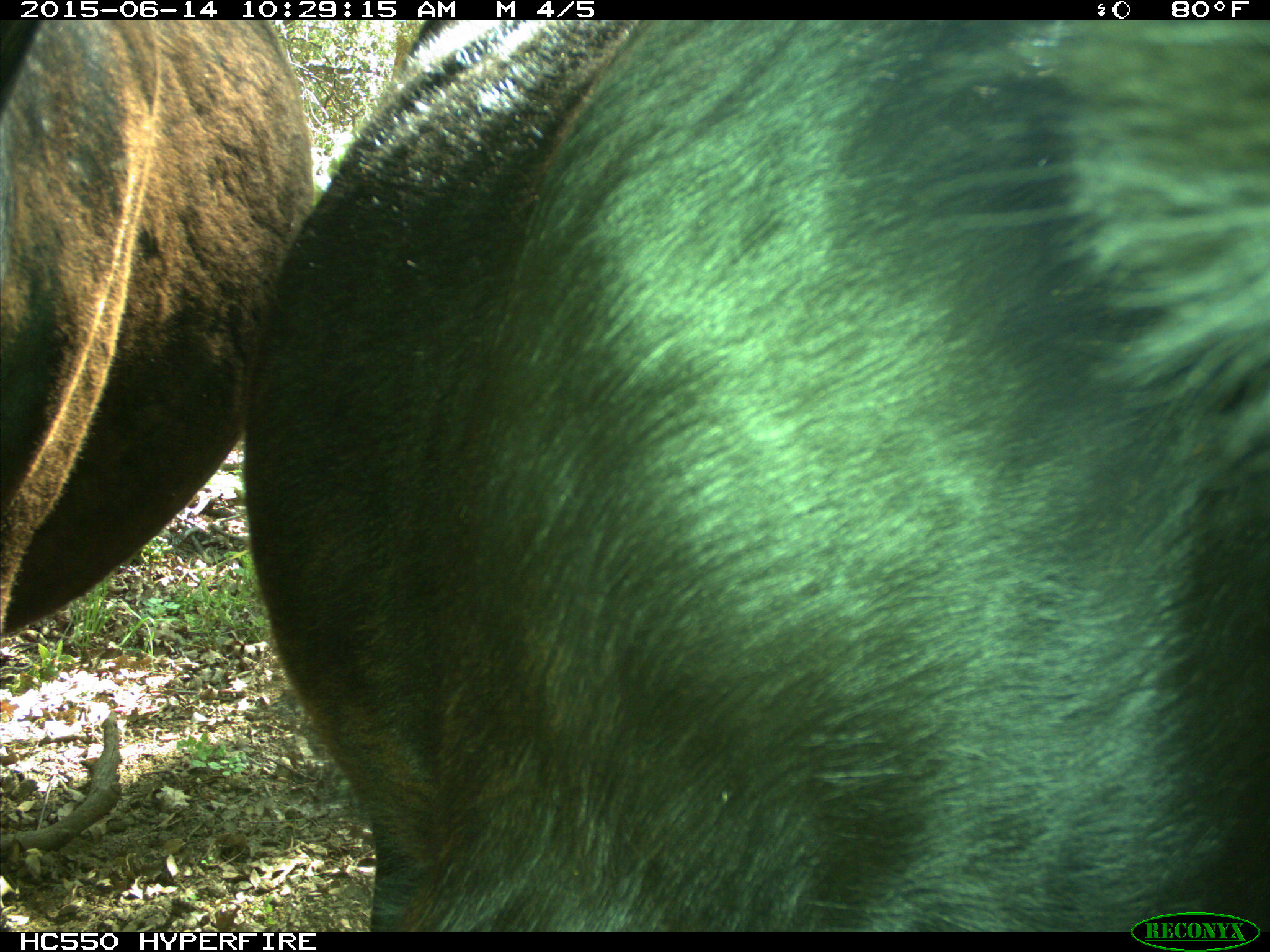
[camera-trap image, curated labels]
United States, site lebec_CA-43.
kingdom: Animalia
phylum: Chordata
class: Mammalia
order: Artiodactyla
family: Bovidae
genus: Bos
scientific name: Bos taurus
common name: domestic cow